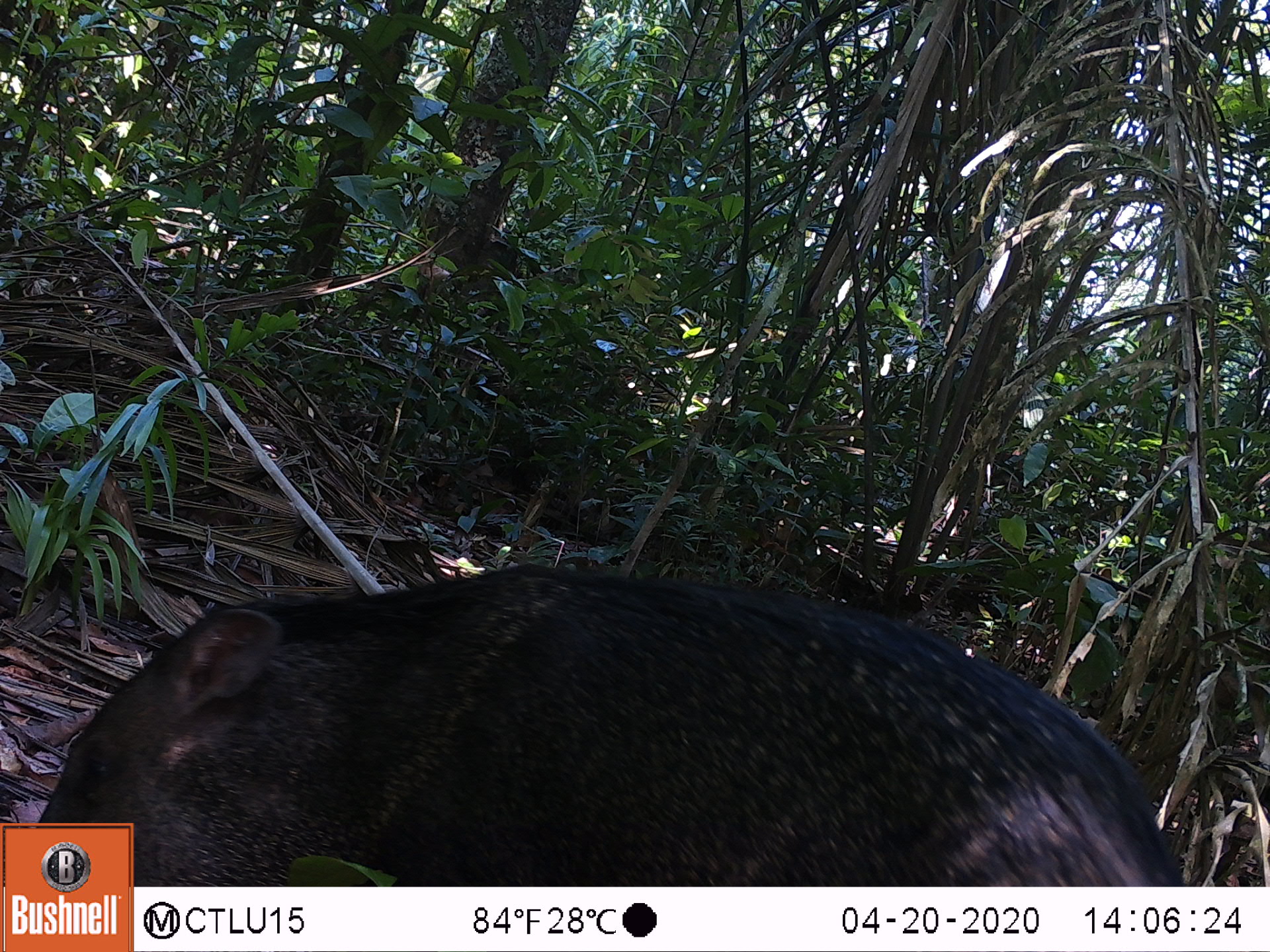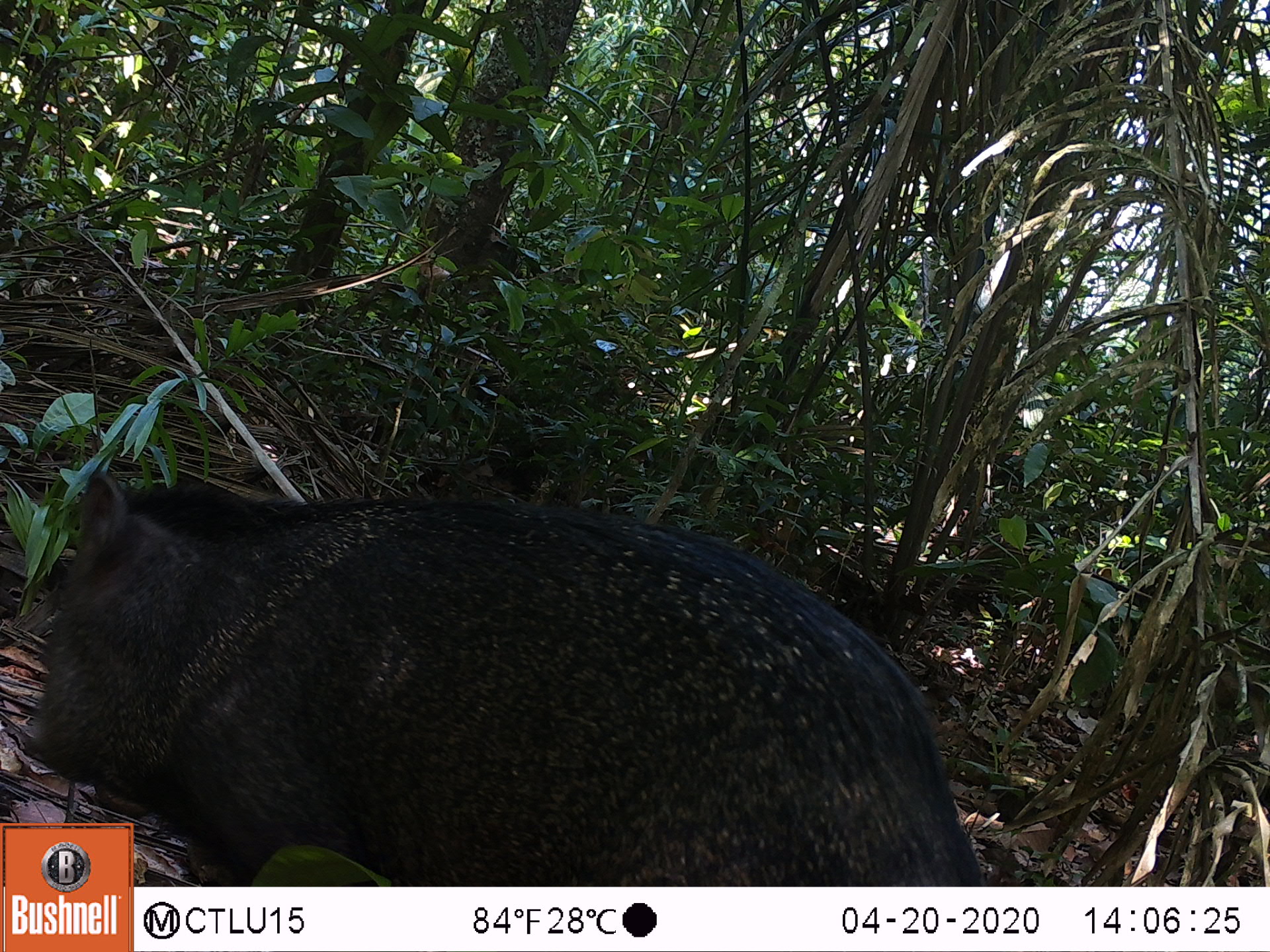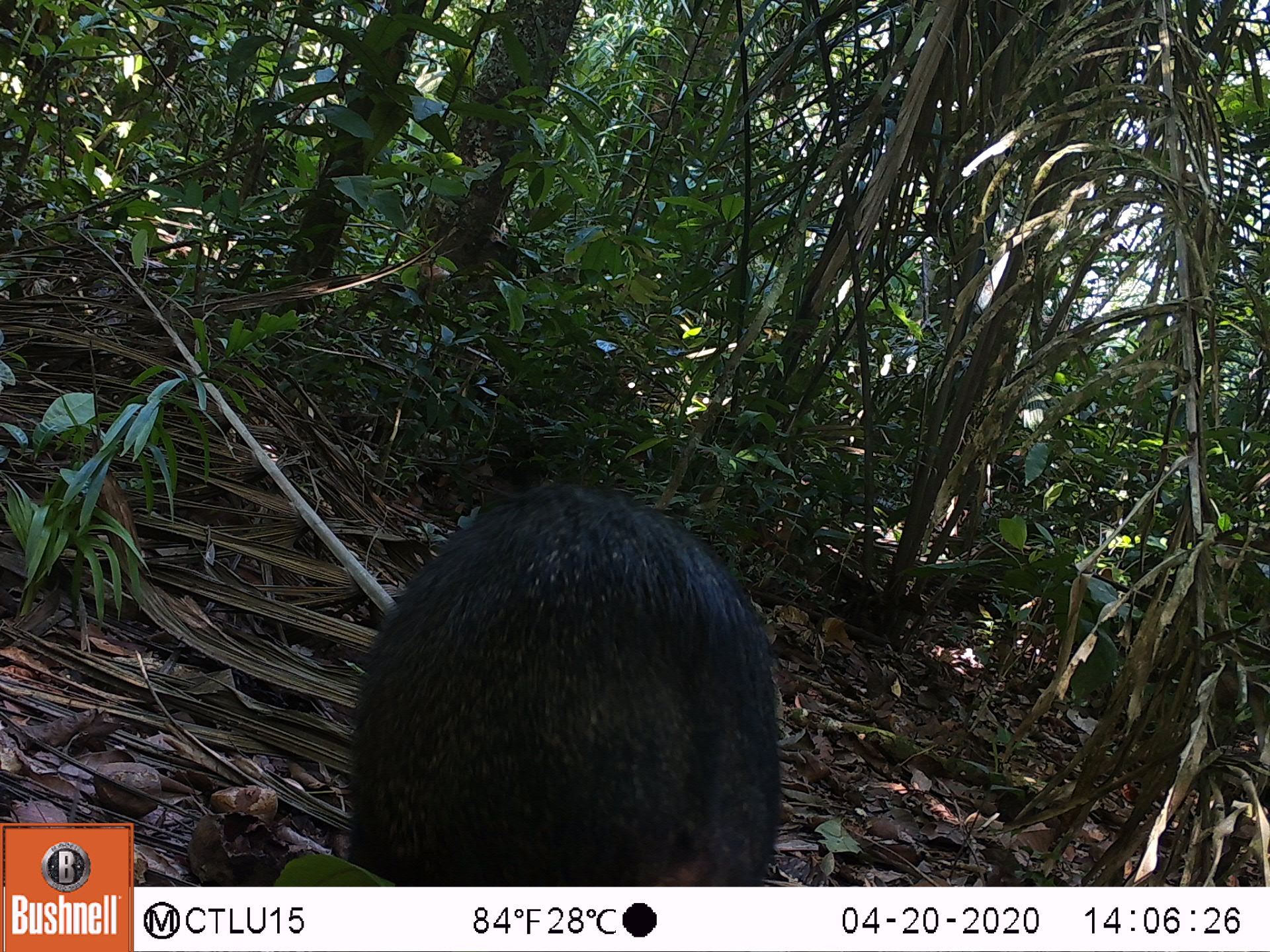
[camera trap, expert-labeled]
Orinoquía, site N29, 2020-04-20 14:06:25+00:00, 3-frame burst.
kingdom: Animalia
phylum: Chordata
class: Mammalia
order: Artiodactyla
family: Tayassuidae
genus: Pecari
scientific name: Pecari tajacu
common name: collared peccary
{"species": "collared peccary (Pecari tajacu)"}